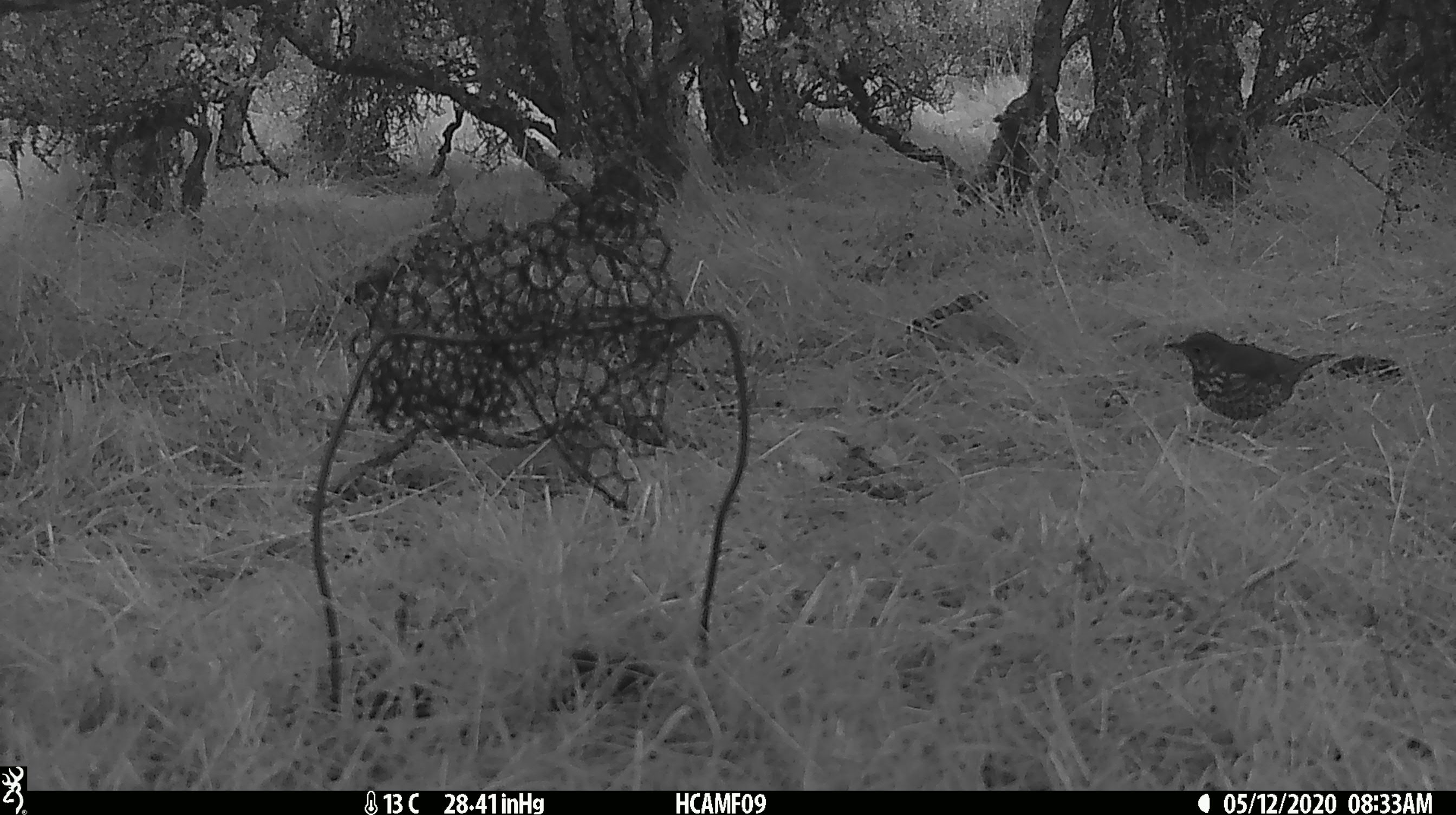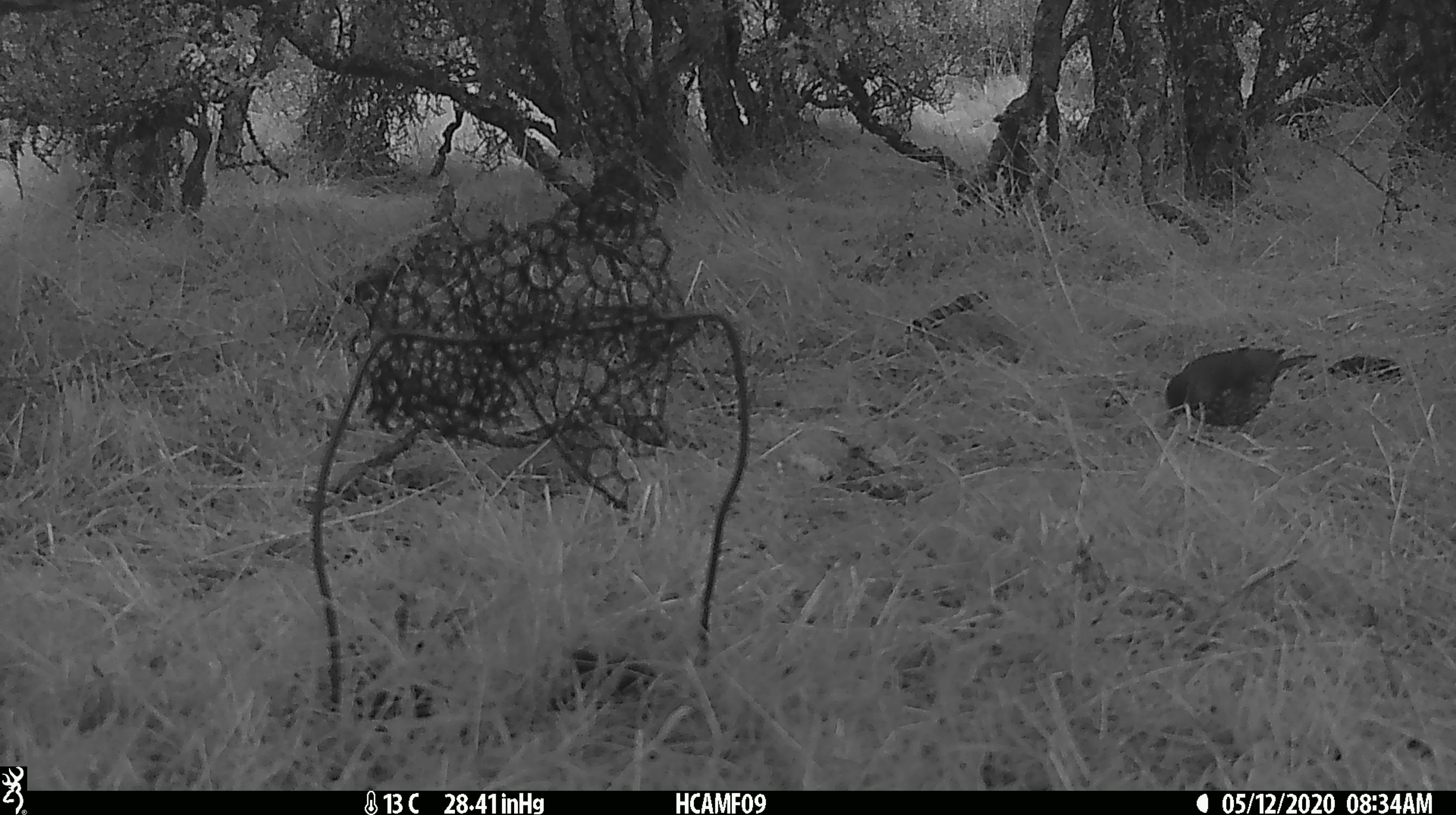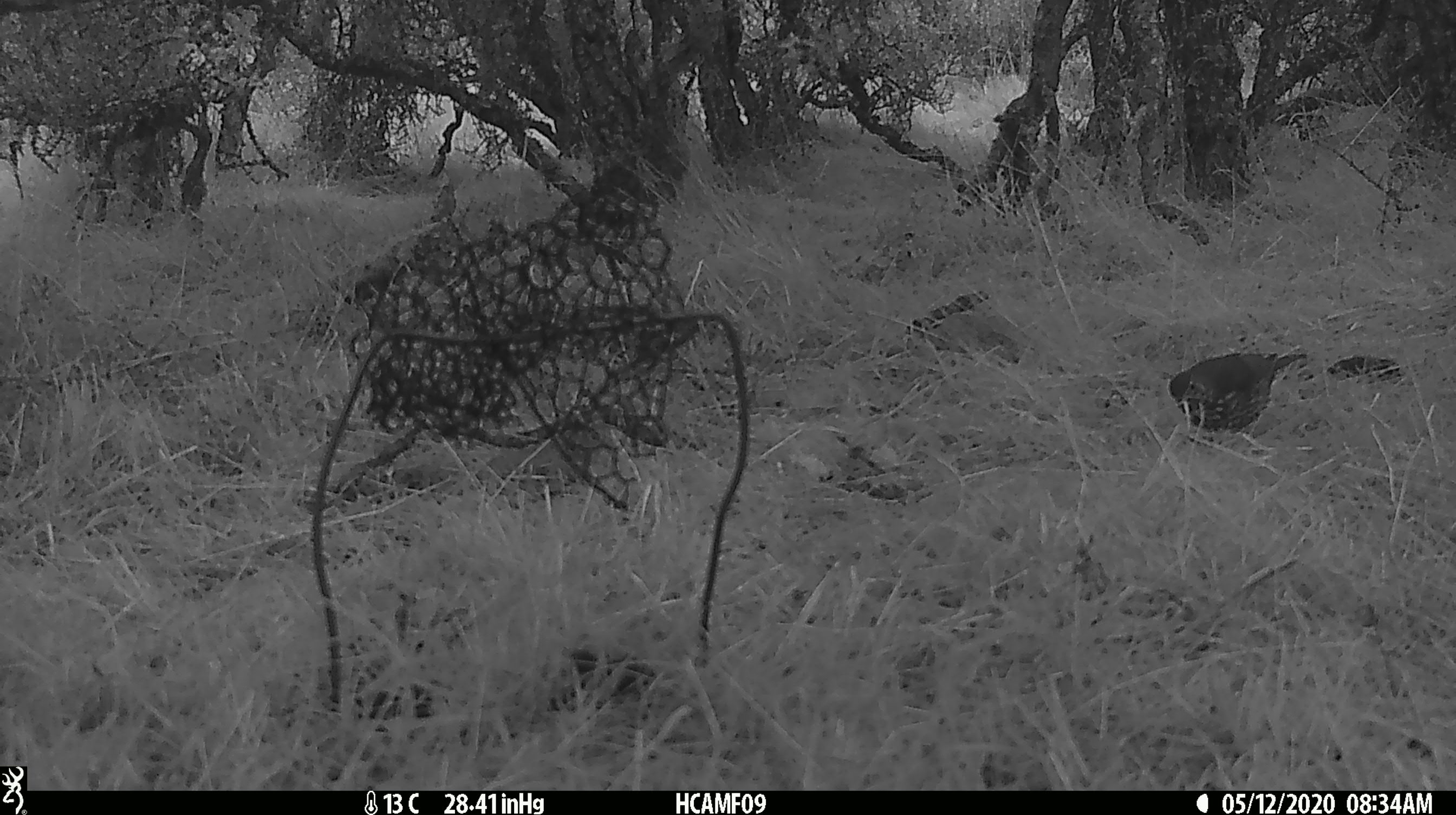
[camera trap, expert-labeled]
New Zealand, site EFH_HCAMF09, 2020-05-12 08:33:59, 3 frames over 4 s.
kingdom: Animalia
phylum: Chordata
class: Aves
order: Passeriformes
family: Turdidae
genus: Turdus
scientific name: Turdus philomelos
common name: song thrush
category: thrush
Thrush (song thrush) (Turdus philomelos).